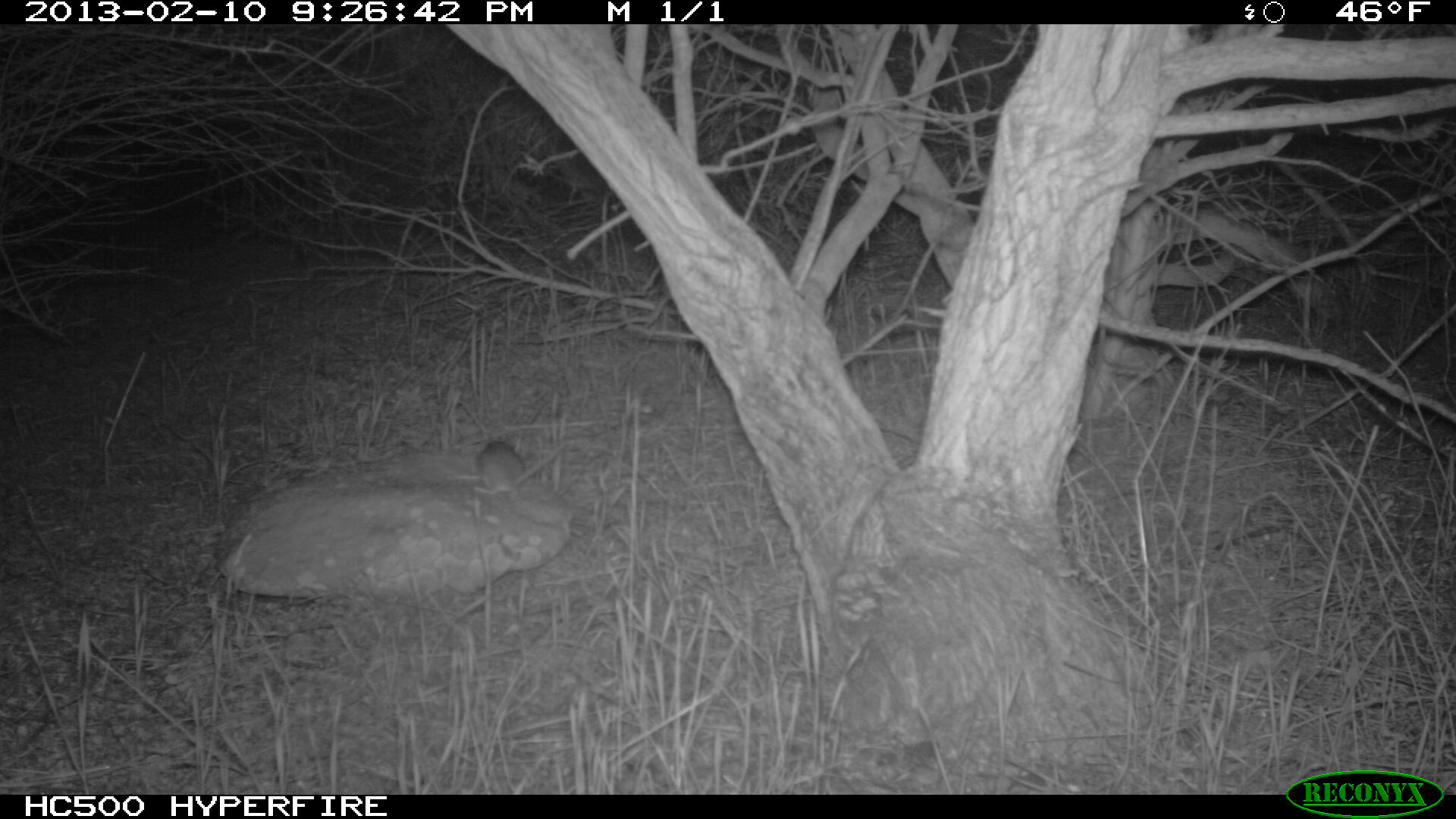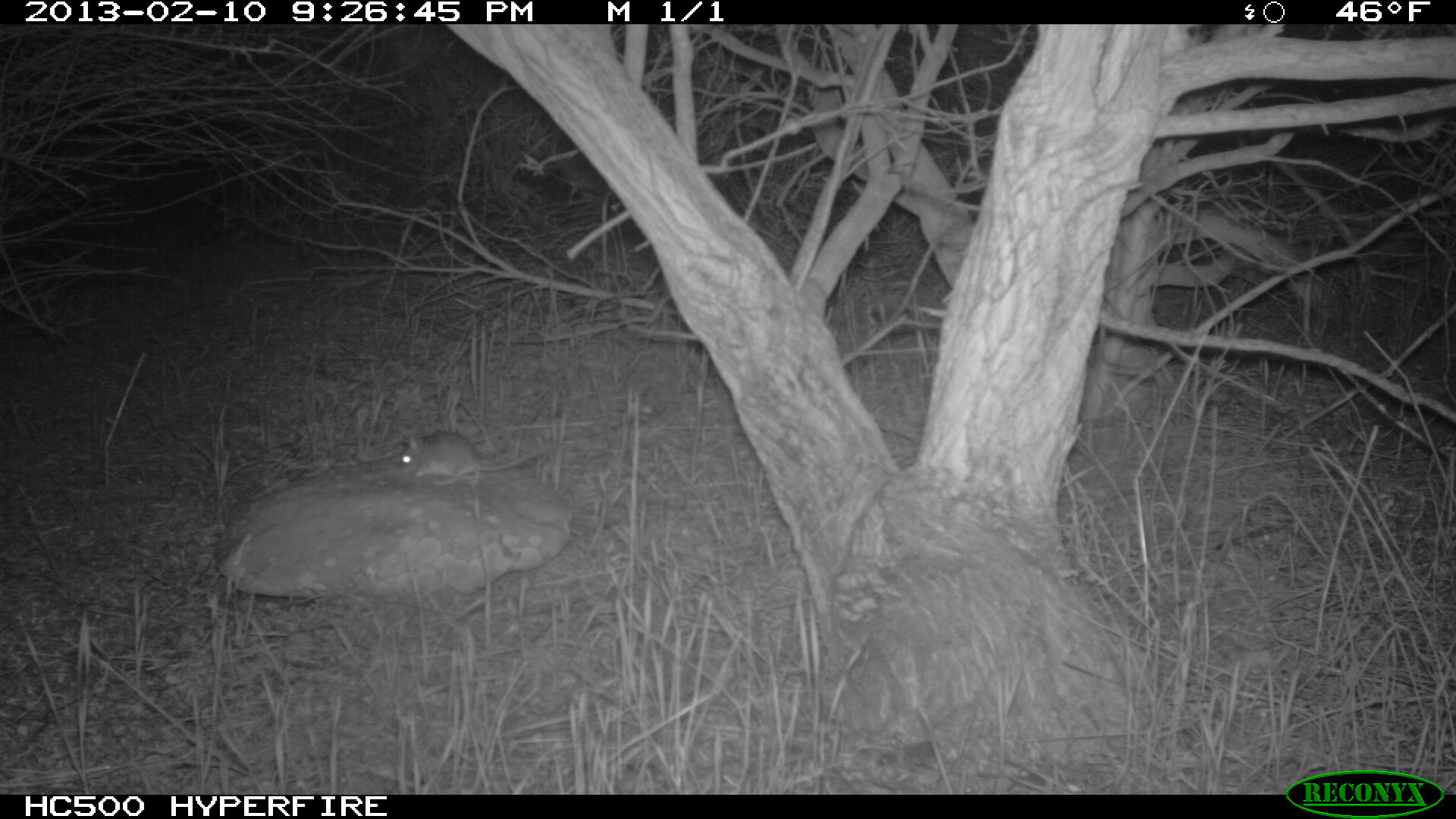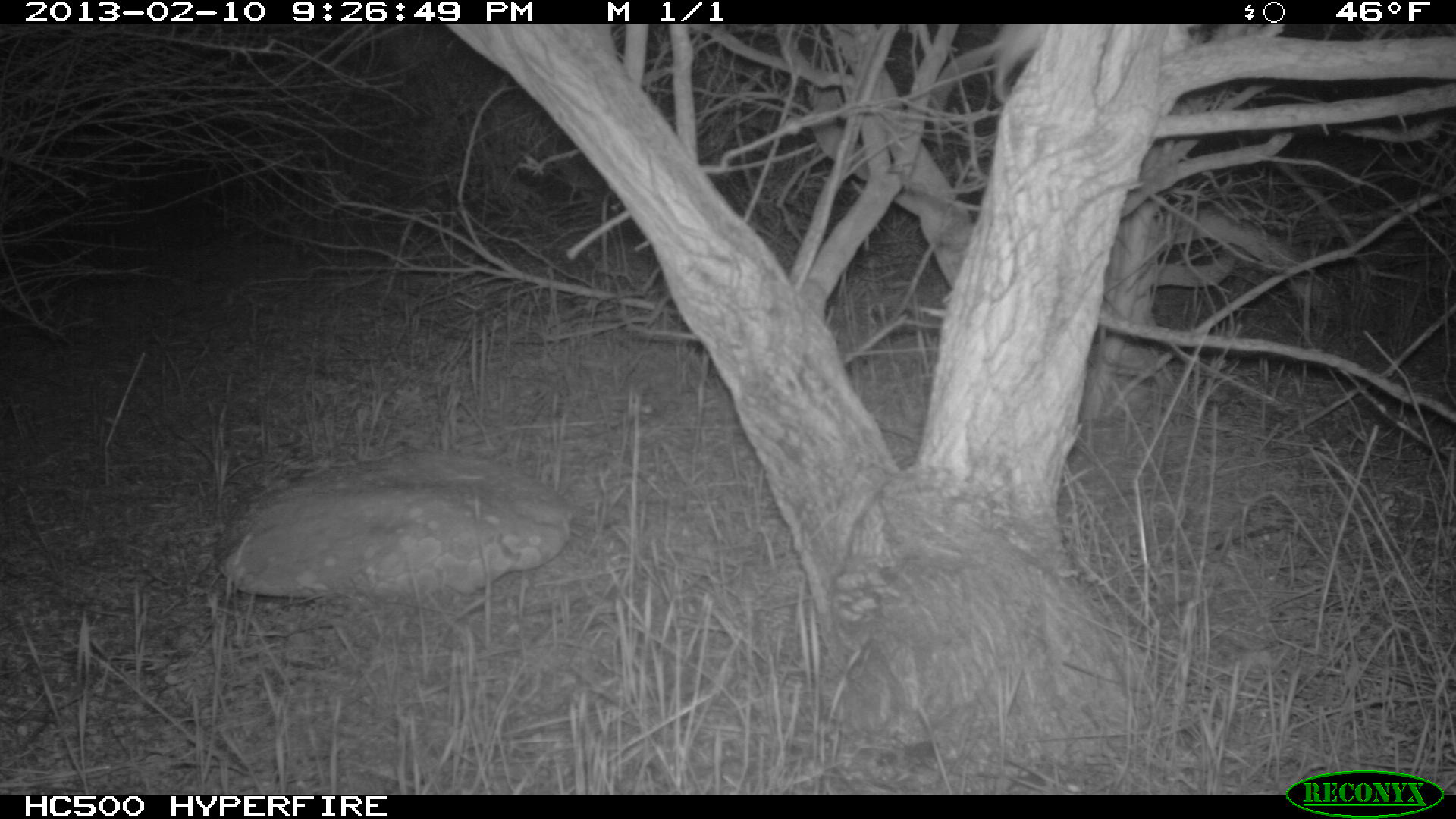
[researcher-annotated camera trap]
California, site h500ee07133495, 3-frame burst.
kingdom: Animalia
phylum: Chordata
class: Mammalia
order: Rodentia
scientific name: Rodentia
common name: rodent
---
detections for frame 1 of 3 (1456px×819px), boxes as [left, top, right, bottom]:
rodent: [472, 441, 563, 494]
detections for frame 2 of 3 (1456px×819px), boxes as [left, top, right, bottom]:
rodent: [395, 431, 544, 486]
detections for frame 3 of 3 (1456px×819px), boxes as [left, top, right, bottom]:
rodent: [931, 25, 1048, 114]